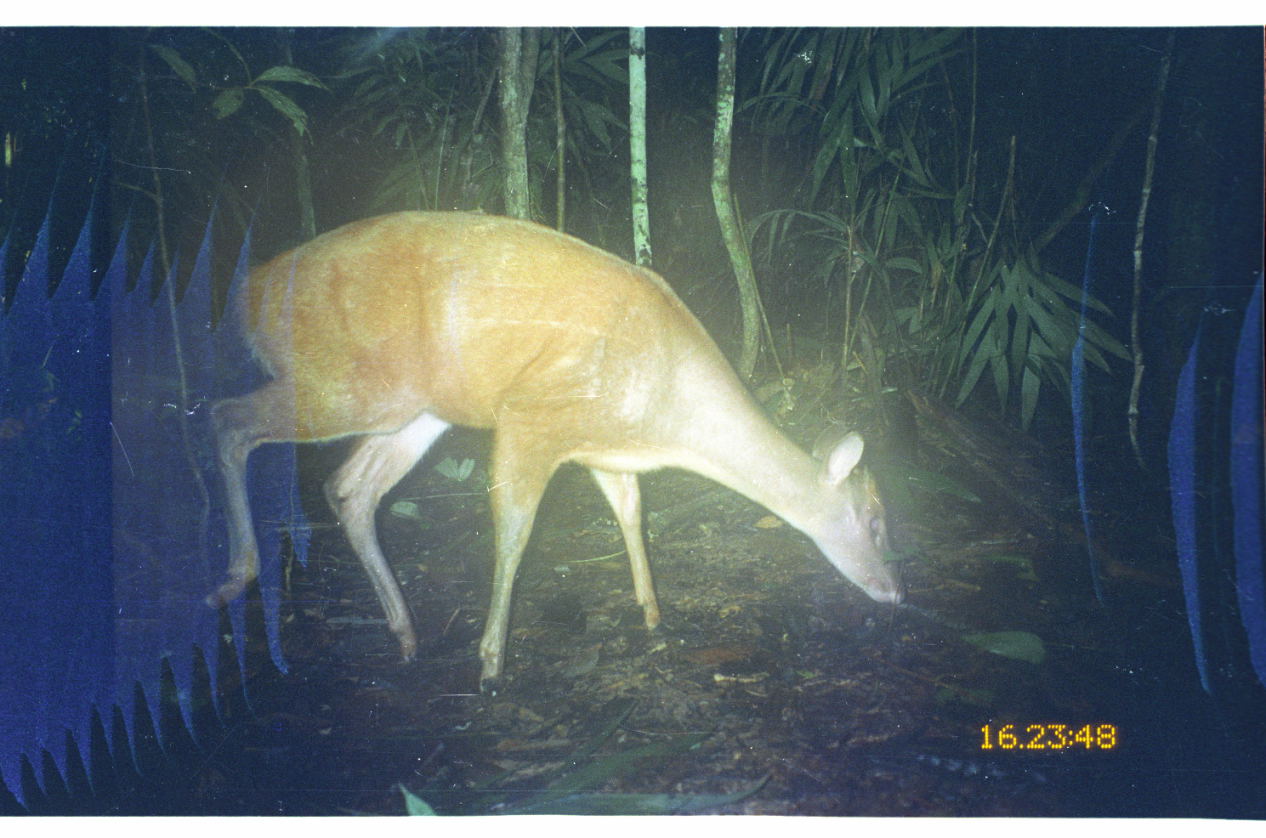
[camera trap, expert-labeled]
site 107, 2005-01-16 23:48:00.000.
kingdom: Animalia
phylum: Chordata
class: Mammalia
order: Artiodactyla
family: Cervidae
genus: Mazama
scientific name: Mazama americana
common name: red brocket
Mazama americana (red brocket).